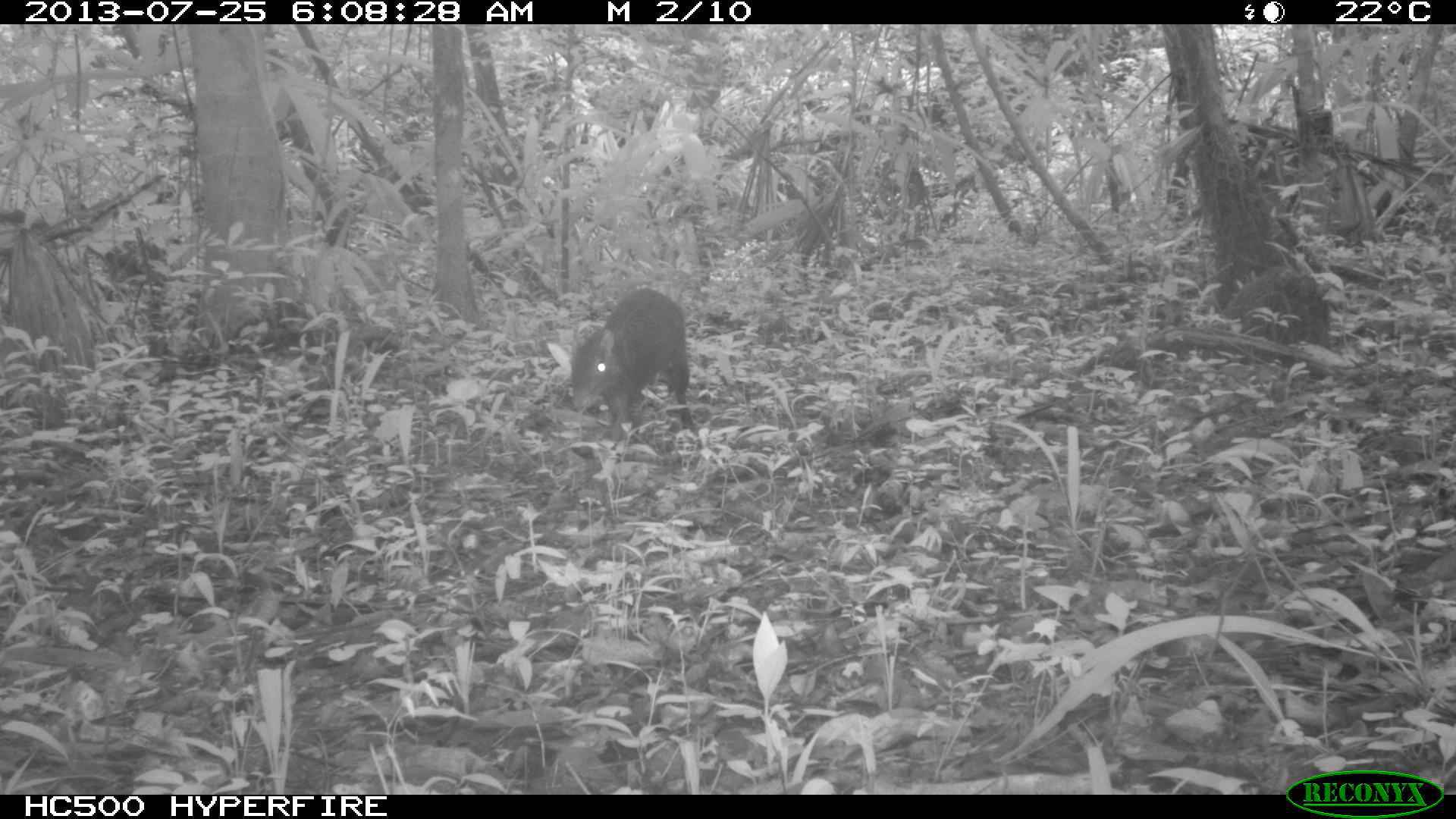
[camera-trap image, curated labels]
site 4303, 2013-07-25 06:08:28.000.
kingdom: Animalia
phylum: Chordata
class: Mammalia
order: Rodentia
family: Dasyproctidae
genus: Dasyprocta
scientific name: Dasyprocta punctata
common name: central american agouti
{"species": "Dasyprocta punctata (central american agouti)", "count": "1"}